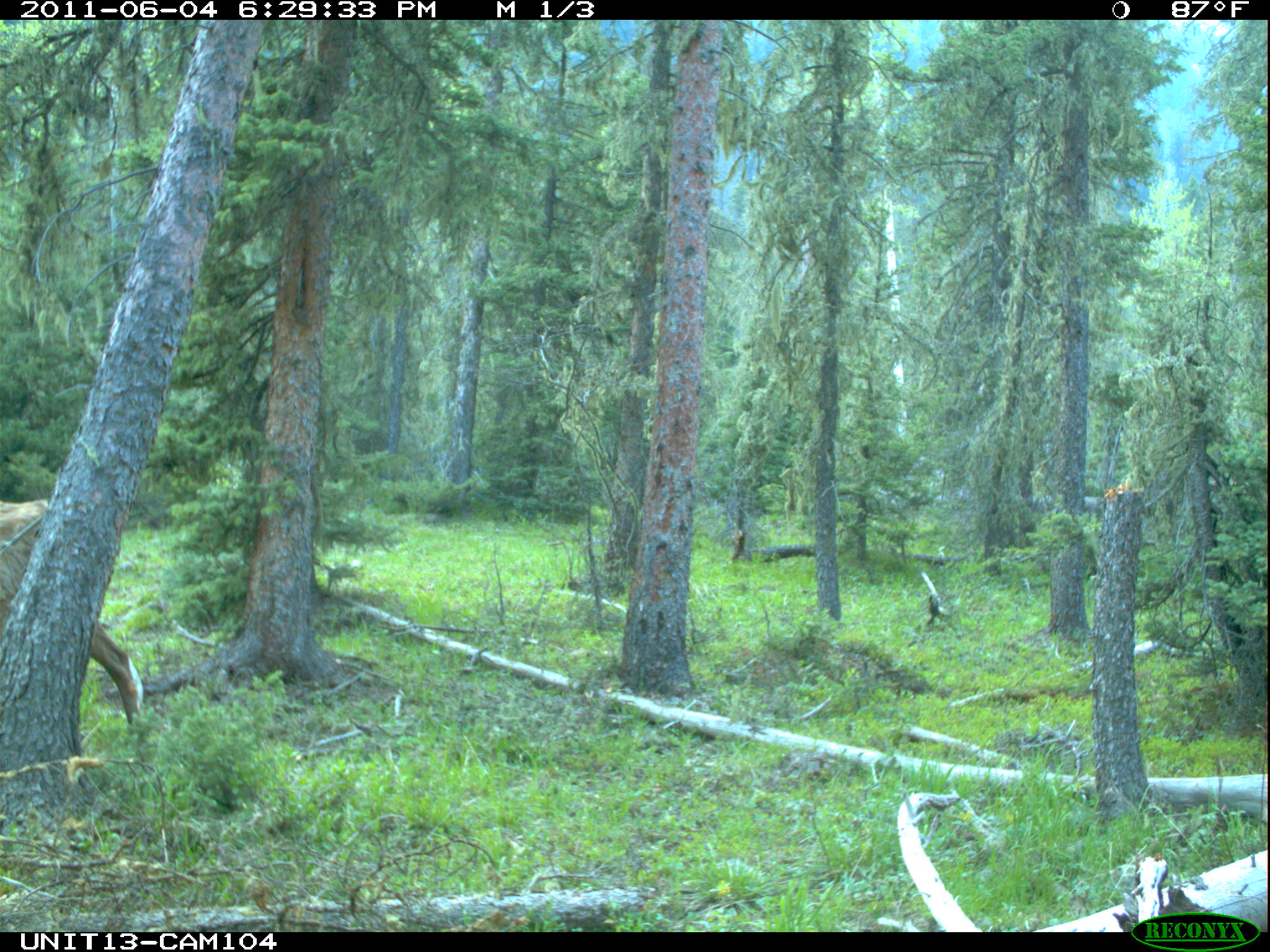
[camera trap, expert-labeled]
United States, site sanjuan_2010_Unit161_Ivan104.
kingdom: Animalia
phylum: Chordata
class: Mammalia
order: Artiodactyla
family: Cervidae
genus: Cervus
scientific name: Cervus elaphus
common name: red deer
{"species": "Cervus elaphus (red deer)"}